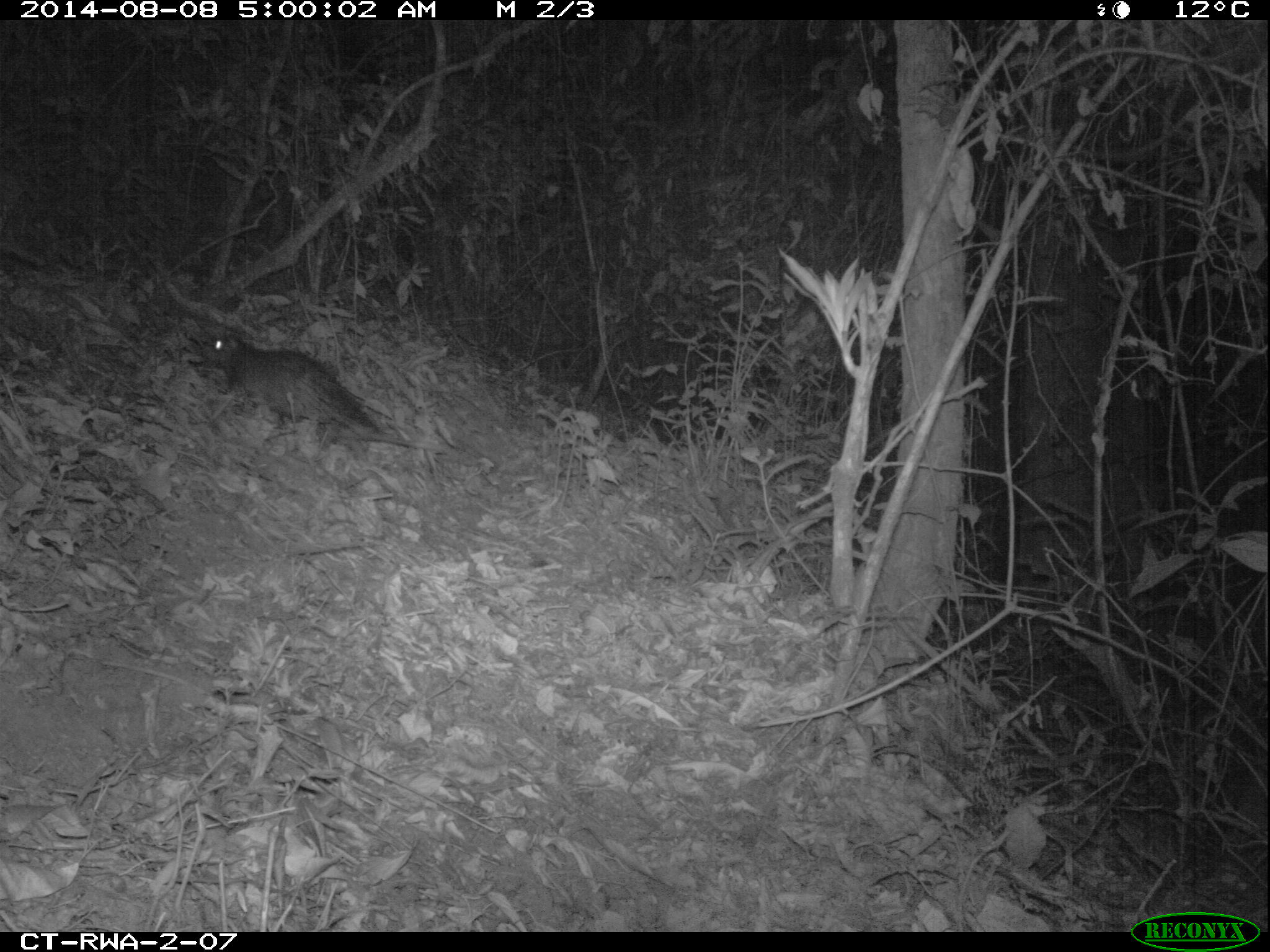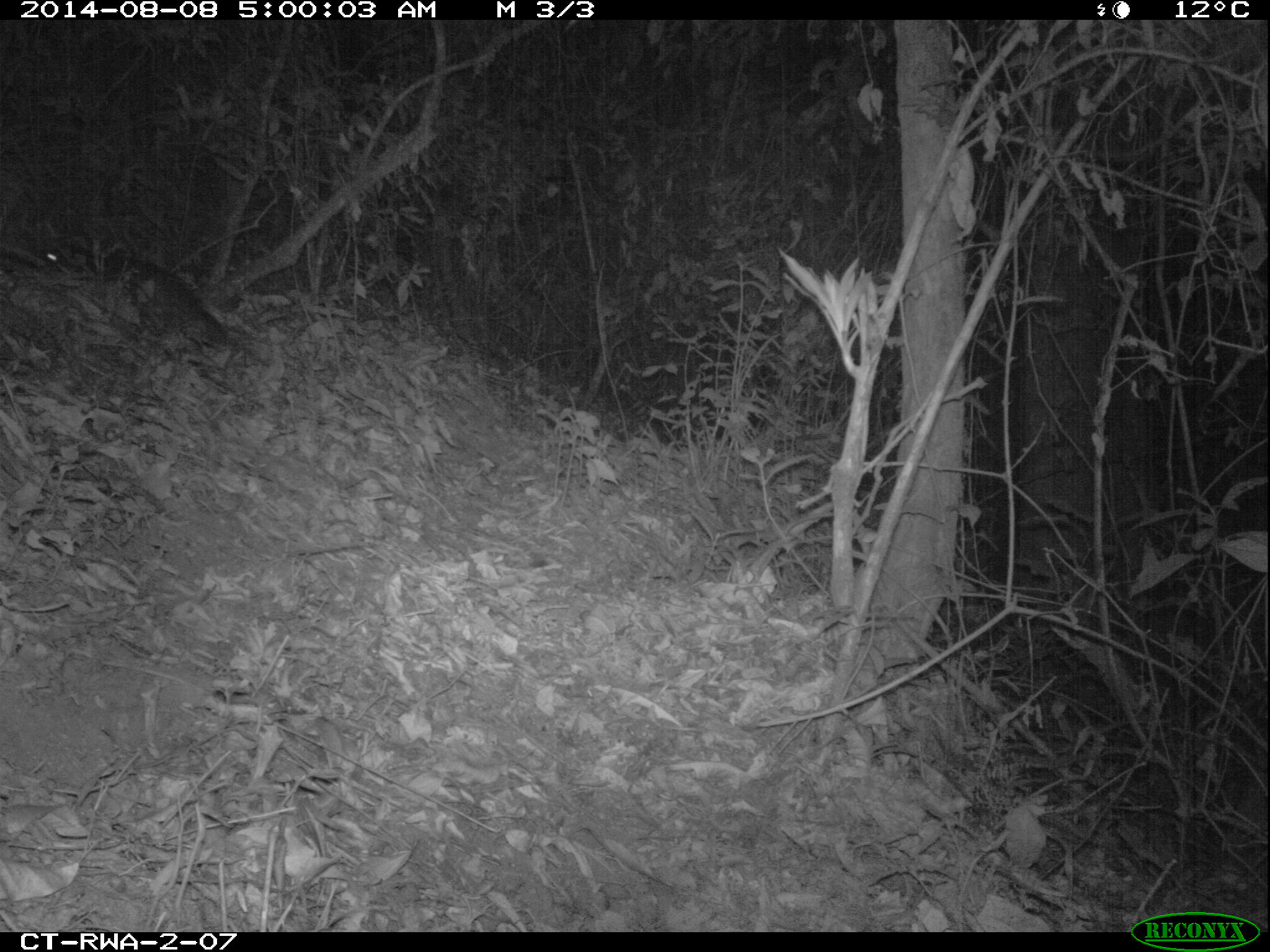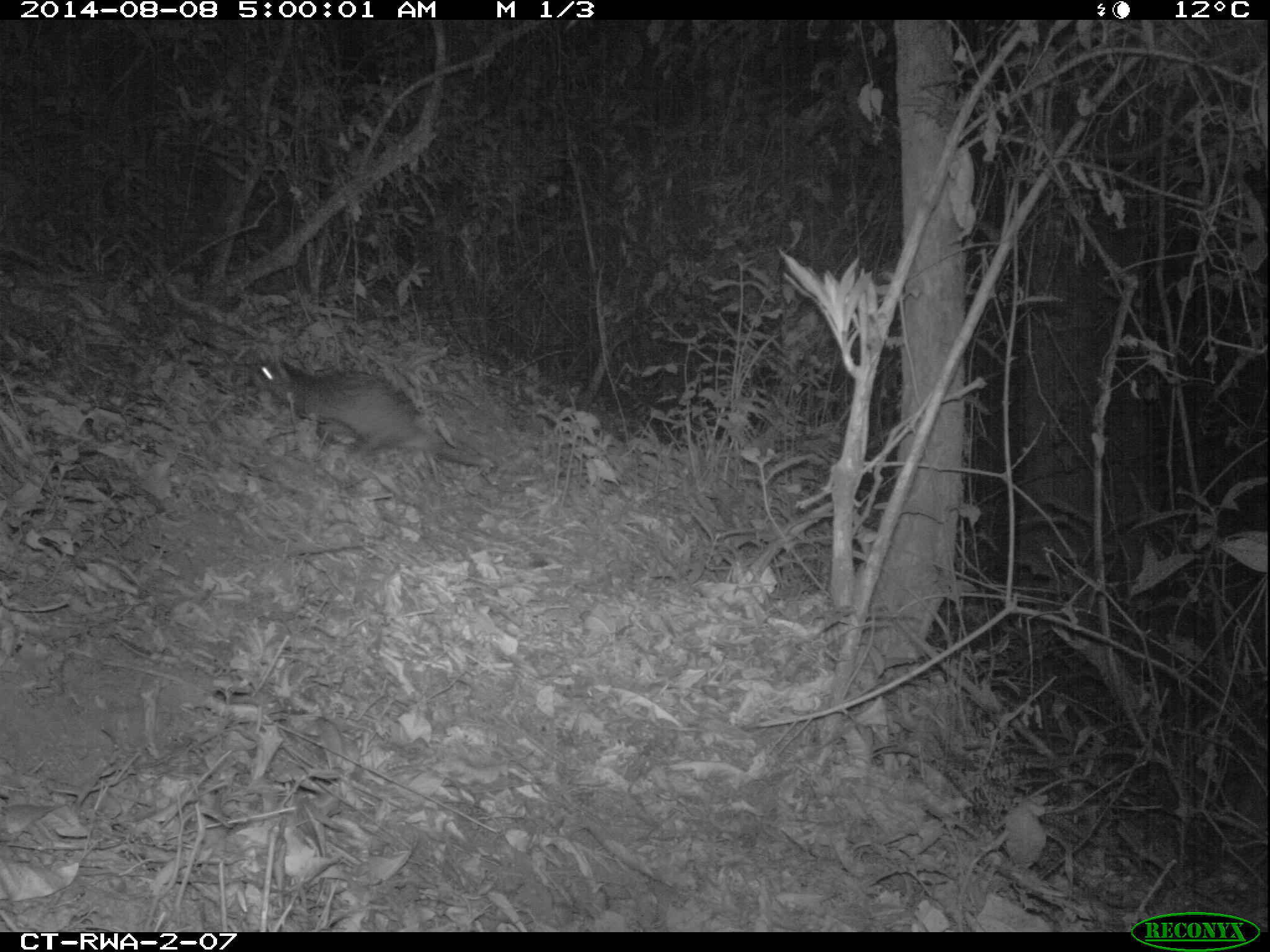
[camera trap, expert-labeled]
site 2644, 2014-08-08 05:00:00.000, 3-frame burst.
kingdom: Animalia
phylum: Chordata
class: Mammalia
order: Rodentia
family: Hystricidae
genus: Atherurus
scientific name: Atherurus africanus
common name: african brush-tailed porcupine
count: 1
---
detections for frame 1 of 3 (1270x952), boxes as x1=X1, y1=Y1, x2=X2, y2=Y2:
atherurus africanus: x1=195, y1=325, x2=384, y2=440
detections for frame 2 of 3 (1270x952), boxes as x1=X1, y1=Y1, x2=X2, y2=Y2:
atherurus africanus: x1=32, y1=235, x2=272, y2=370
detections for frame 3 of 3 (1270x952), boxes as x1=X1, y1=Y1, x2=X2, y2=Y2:
atherurus africanus: x1=250, y1=352, x2=495, y2=473